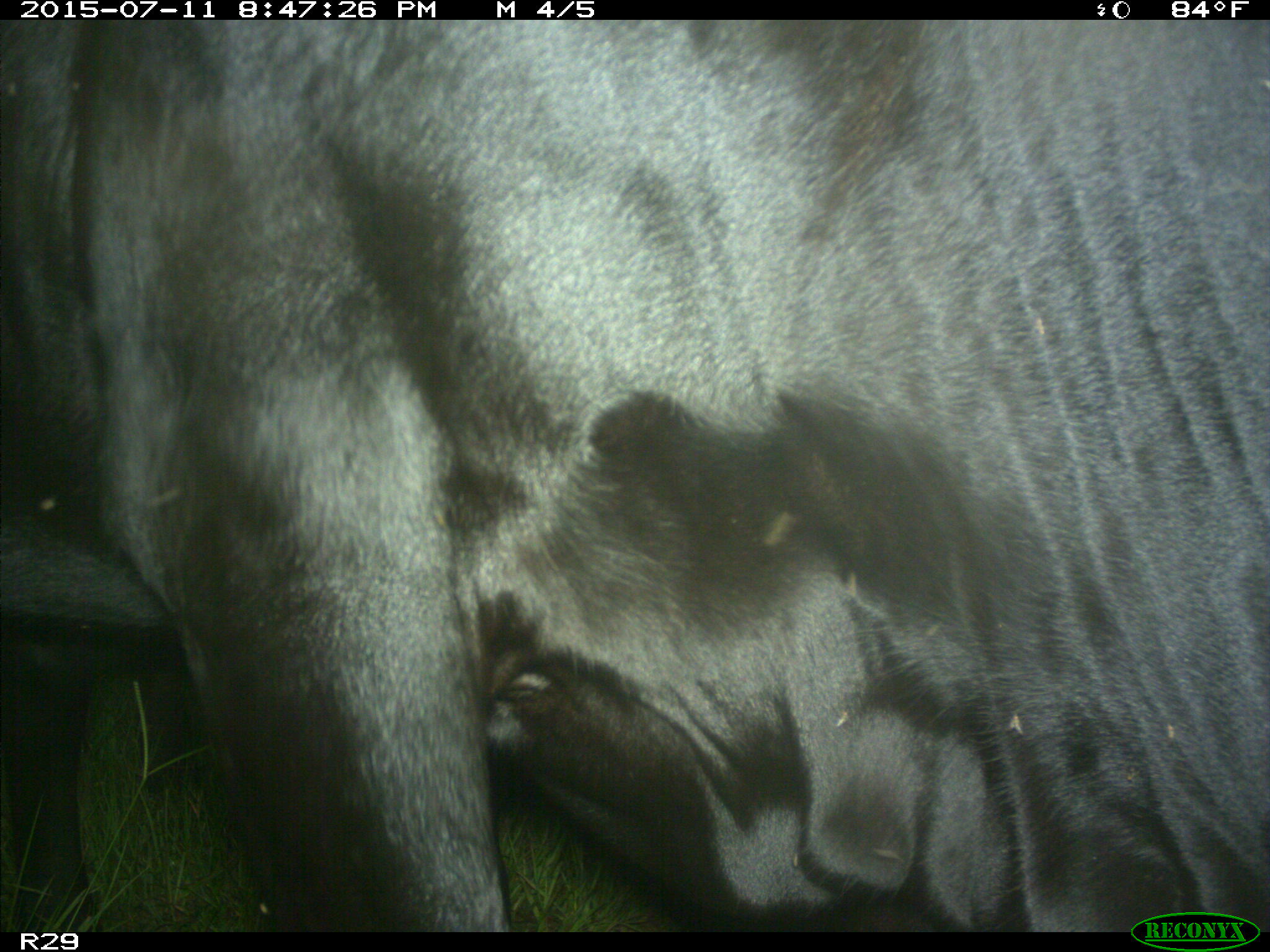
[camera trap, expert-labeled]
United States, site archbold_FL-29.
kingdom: Animalia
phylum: Chordata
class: Mammalia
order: Artiodactyla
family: Bovidae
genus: Bos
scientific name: Bos taurus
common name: domestic cow